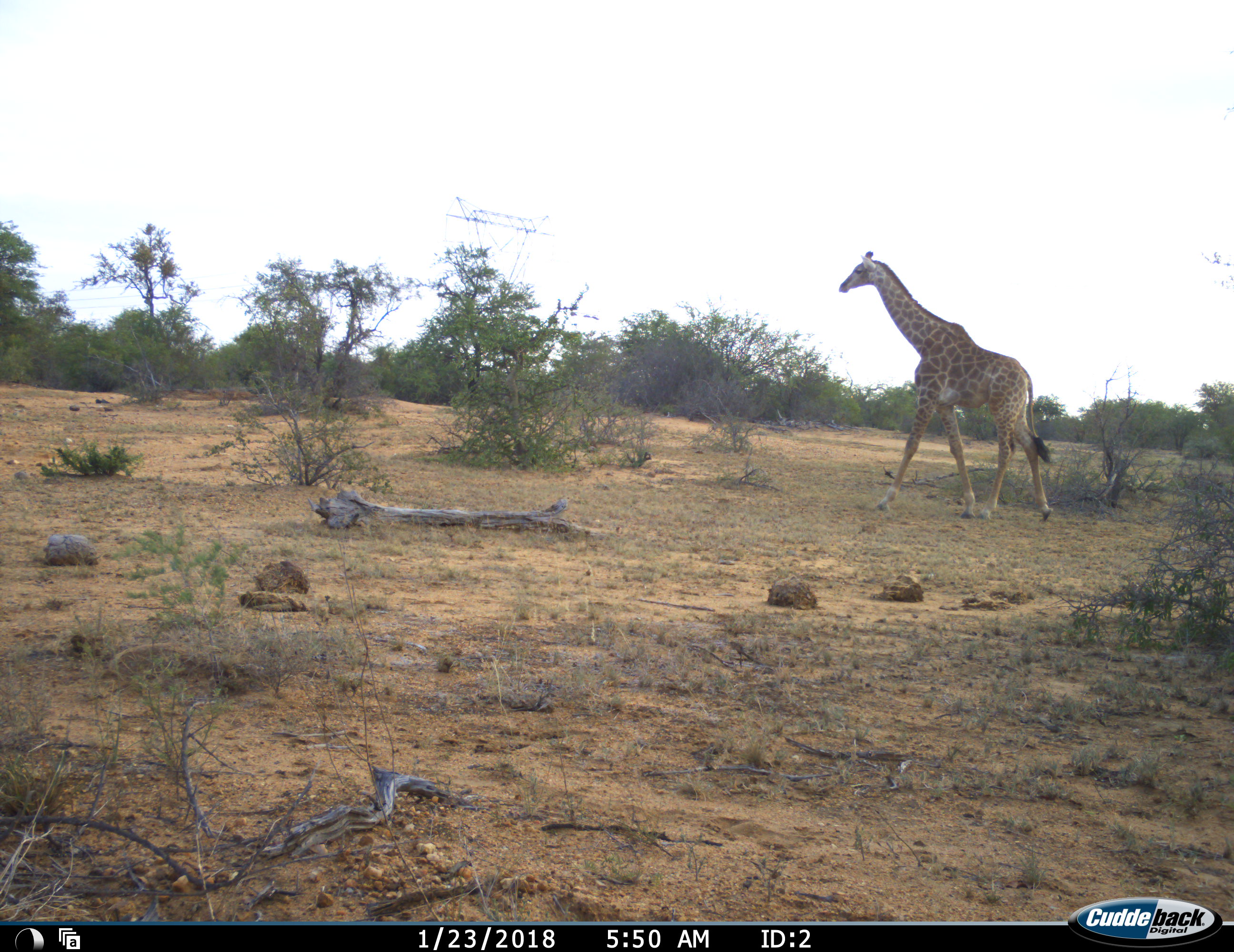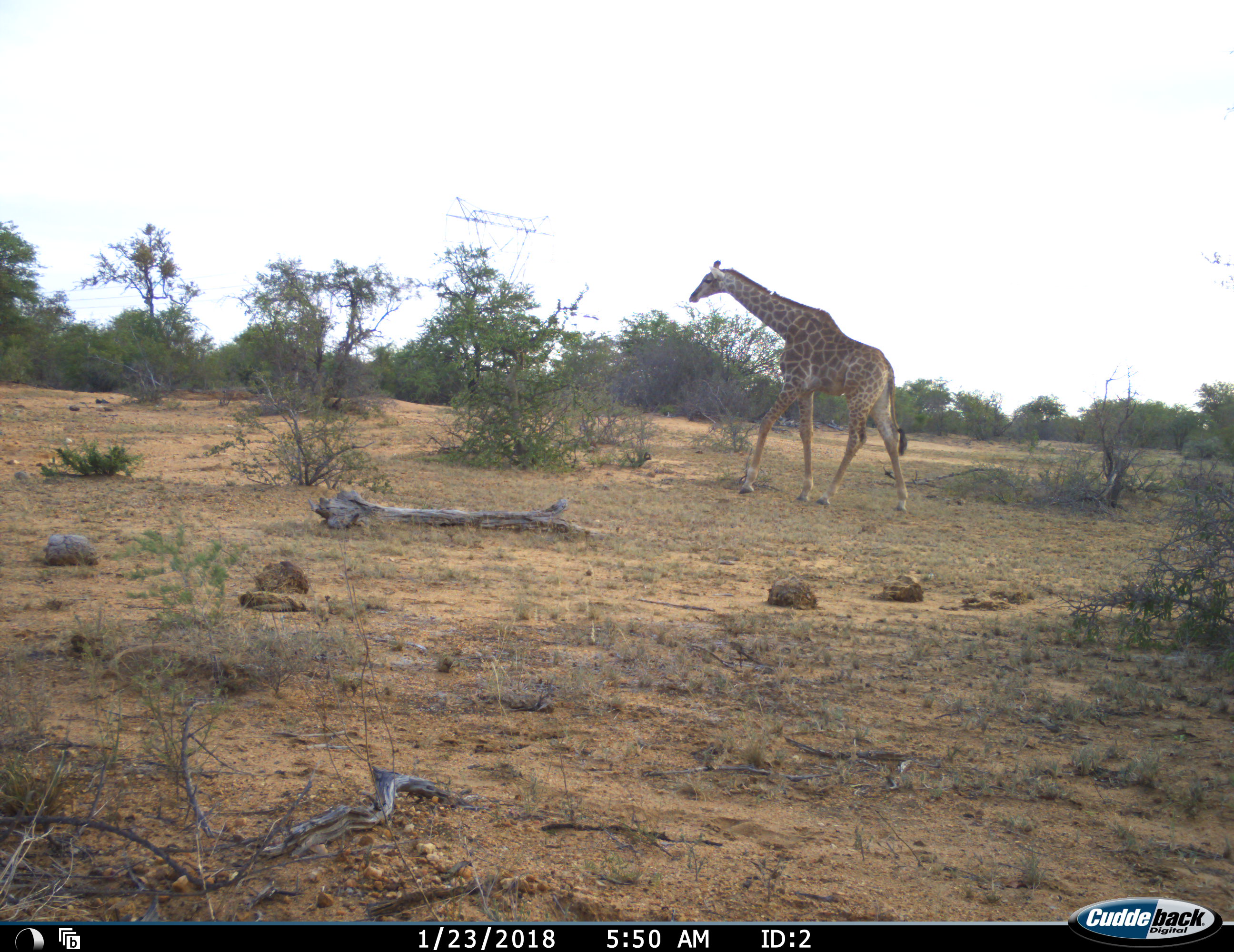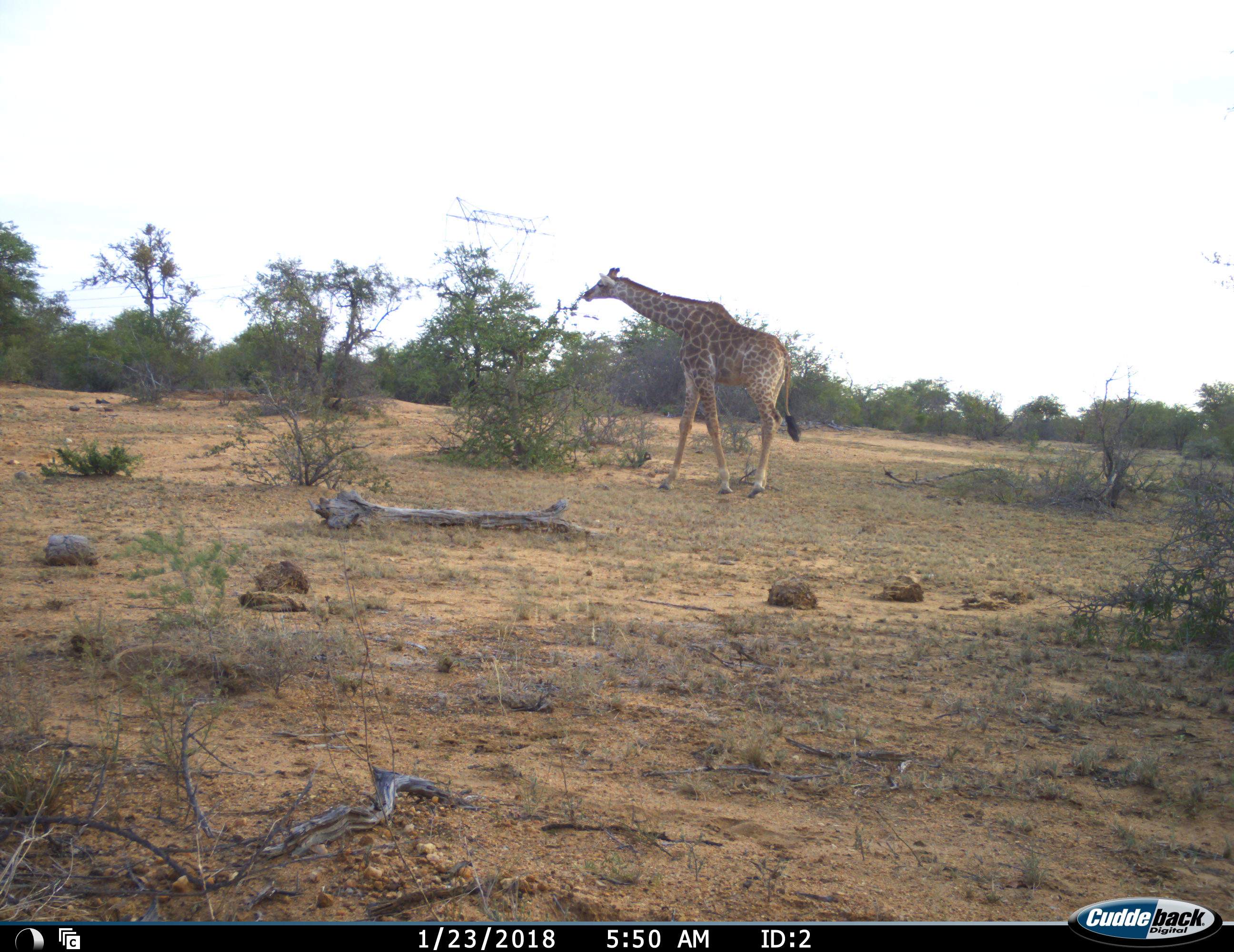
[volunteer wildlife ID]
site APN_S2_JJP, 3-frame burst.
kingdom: Animalia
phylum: Chordata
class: Mammalia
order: Artiodactyla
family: Giraffidae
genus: Giraffa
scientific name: Giraffa camelopardalis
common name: giraffe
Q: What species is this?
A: Giraffe (Giraffa camelopardalis).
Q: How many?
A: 1.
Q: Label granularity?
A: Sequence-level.